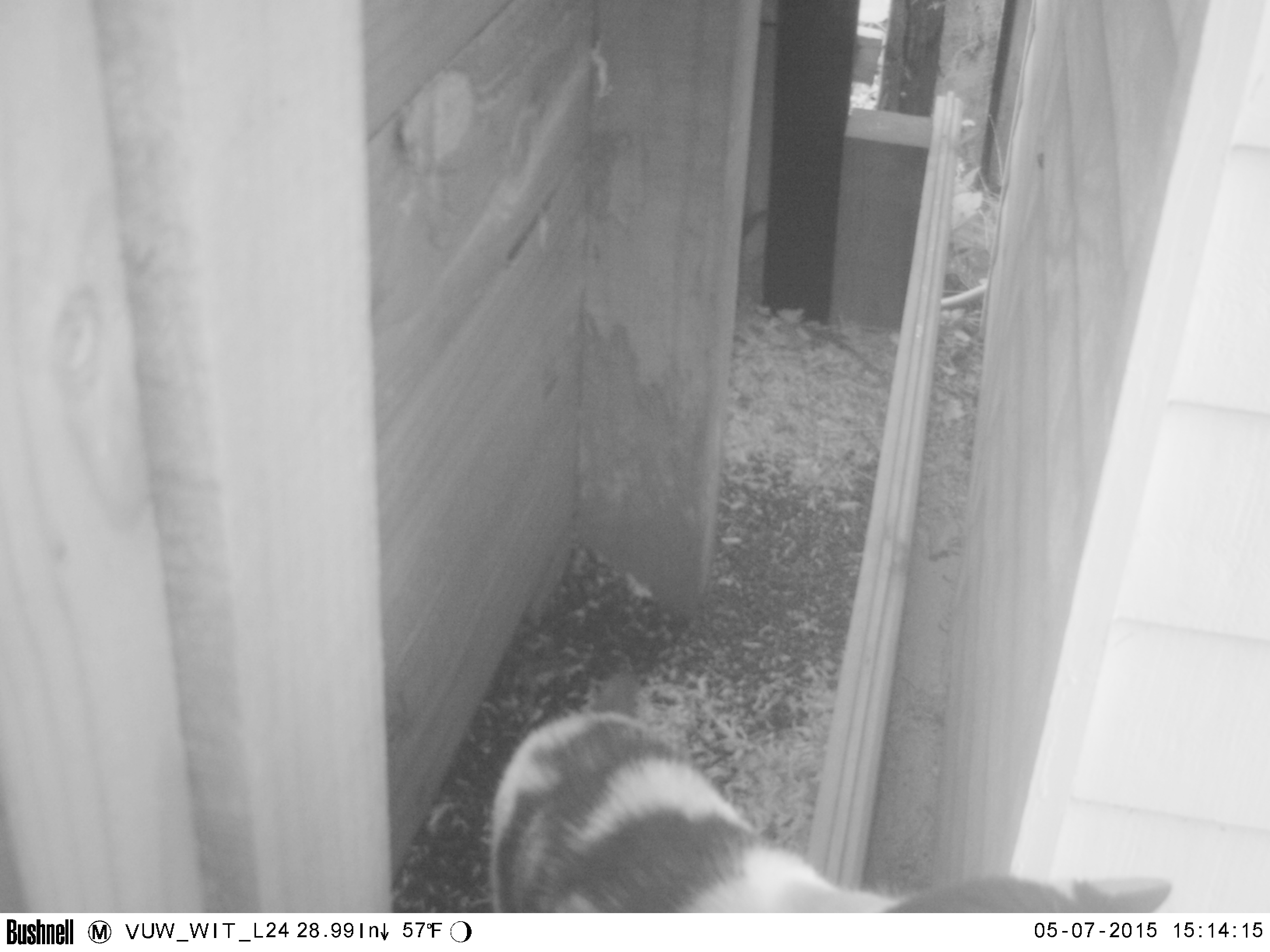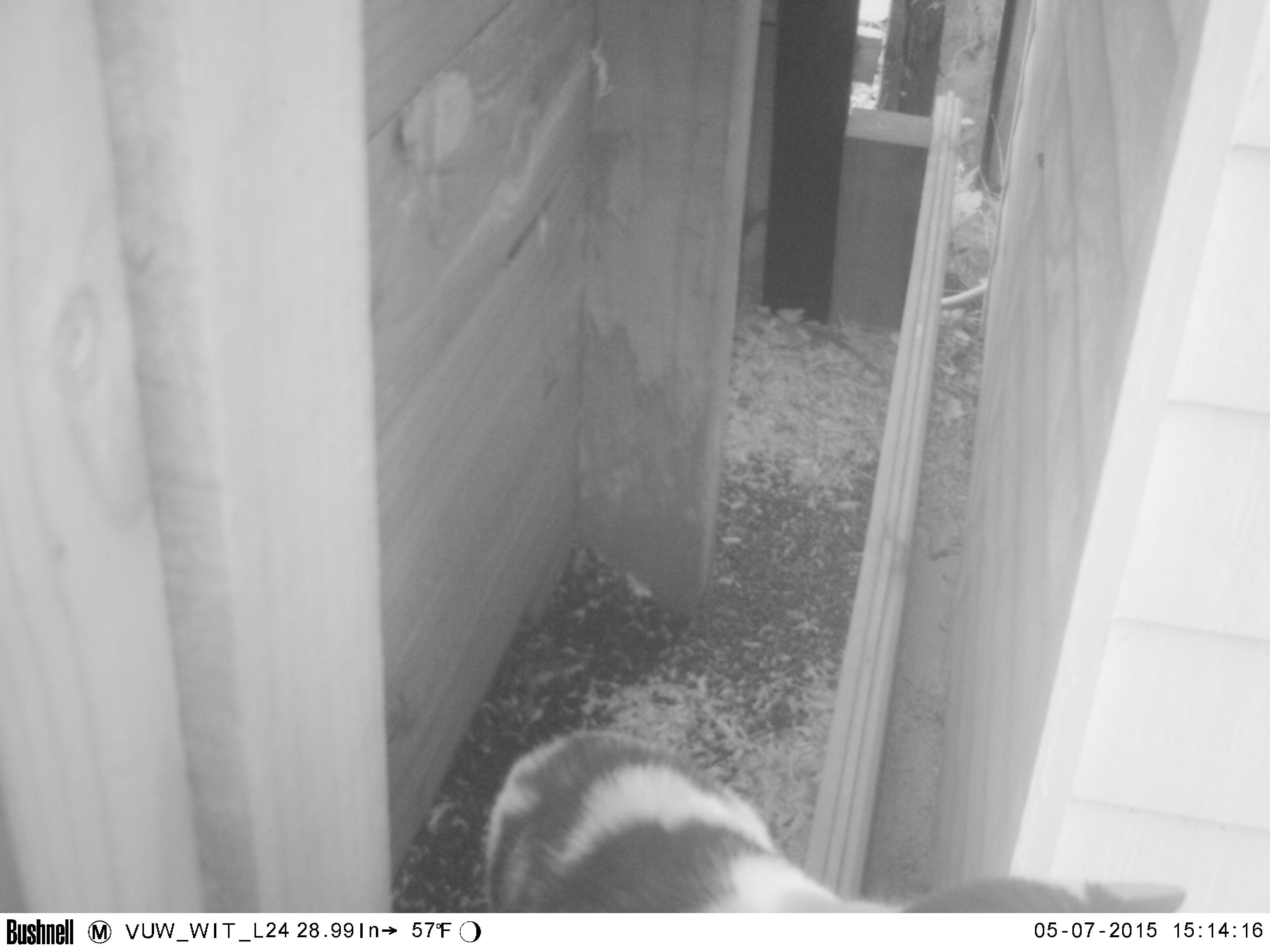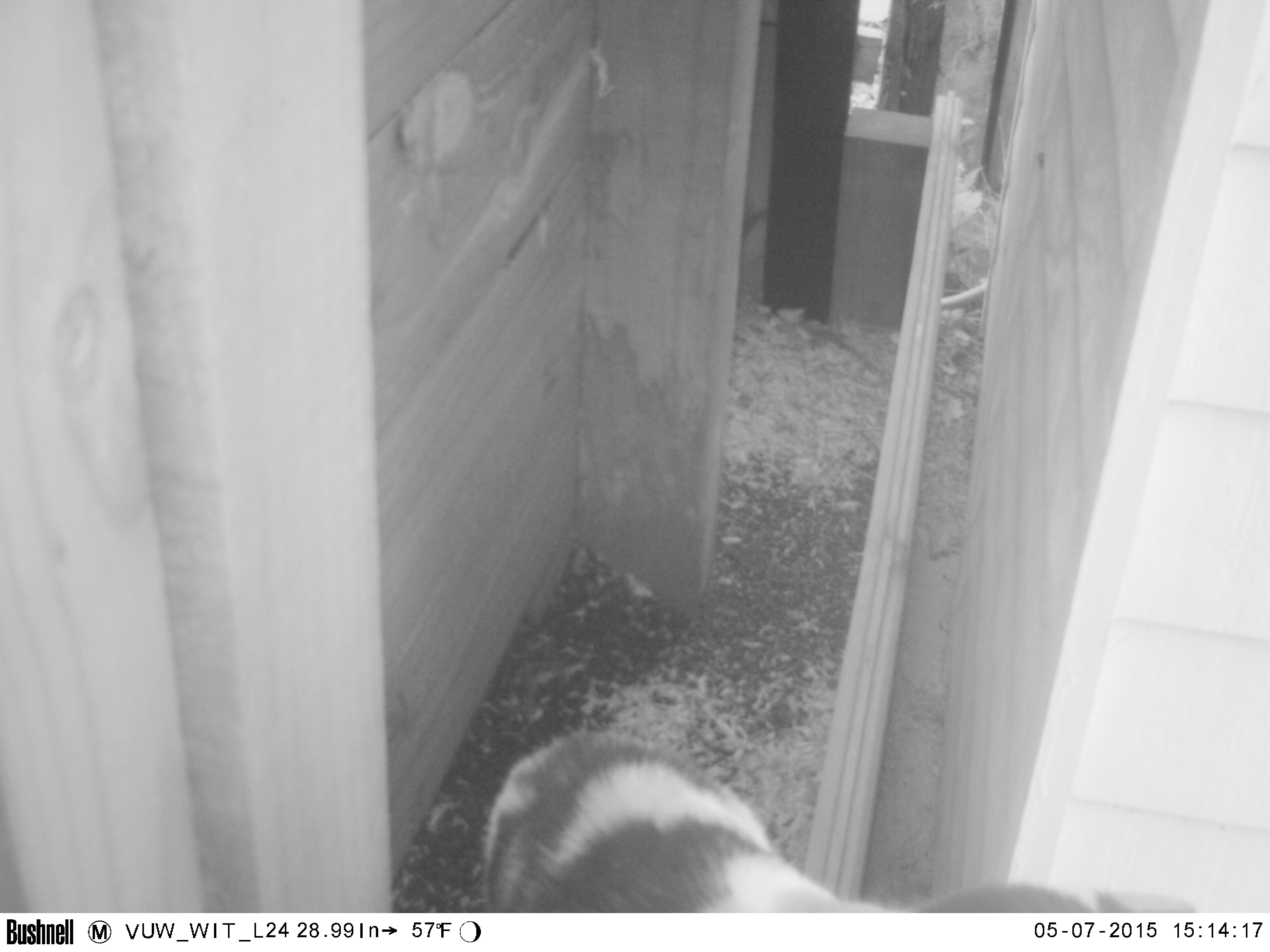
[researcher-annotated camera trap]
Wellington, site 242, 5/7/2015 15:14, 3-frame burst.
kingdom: Animalia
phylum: Chordata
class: Mammalia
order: Carnivora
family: Felidae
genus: Felis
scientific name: Felis catus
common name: cat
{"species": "cat (Felis catus)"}